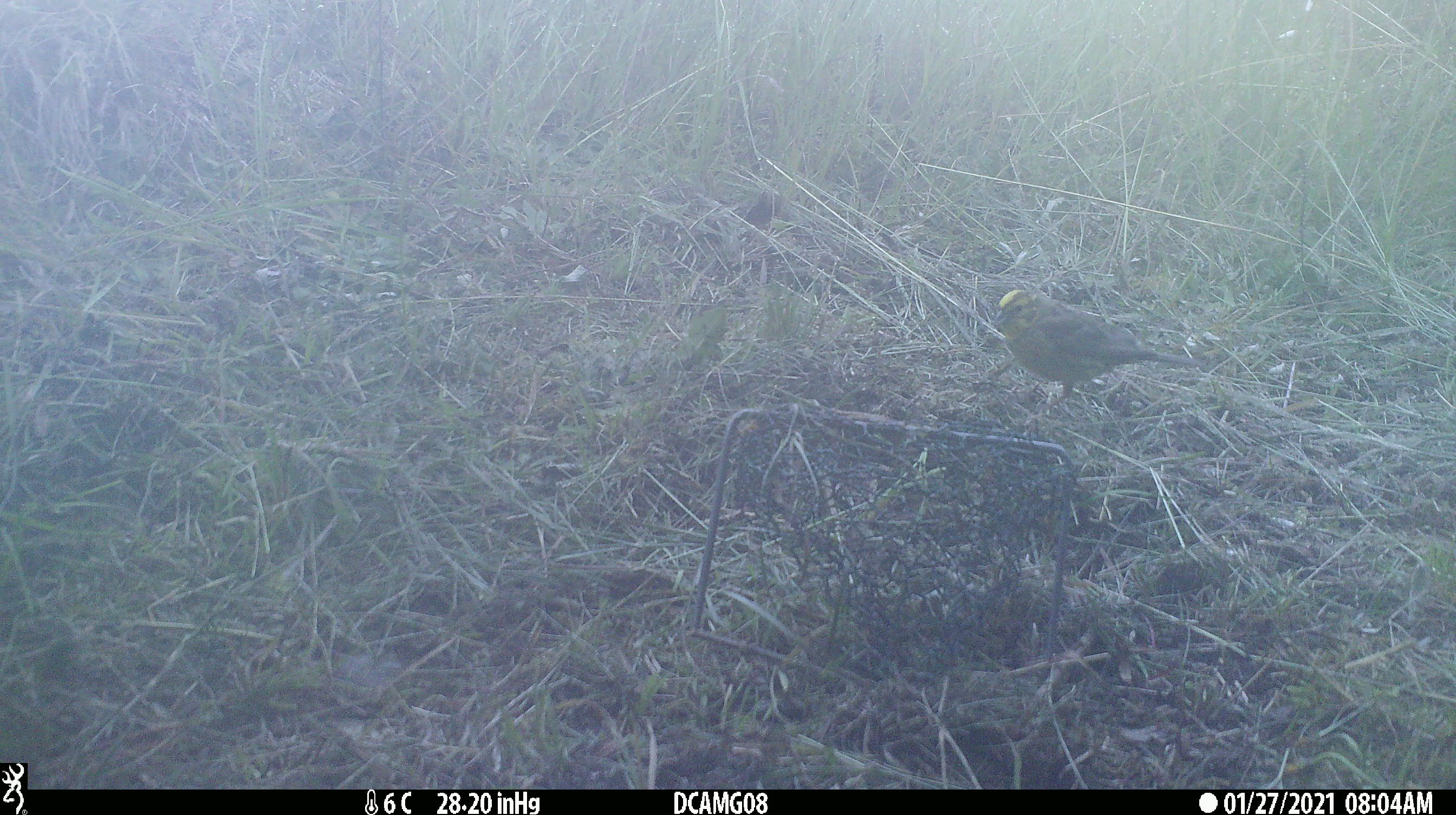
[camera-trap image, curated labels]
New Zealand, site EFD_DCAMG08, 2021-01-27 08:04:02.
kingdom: Animalia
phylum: Chordata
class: Aves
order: Passeriformes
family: Emberizidae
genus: Emberiza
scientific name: Emberiza citrinella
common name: yellowhammer